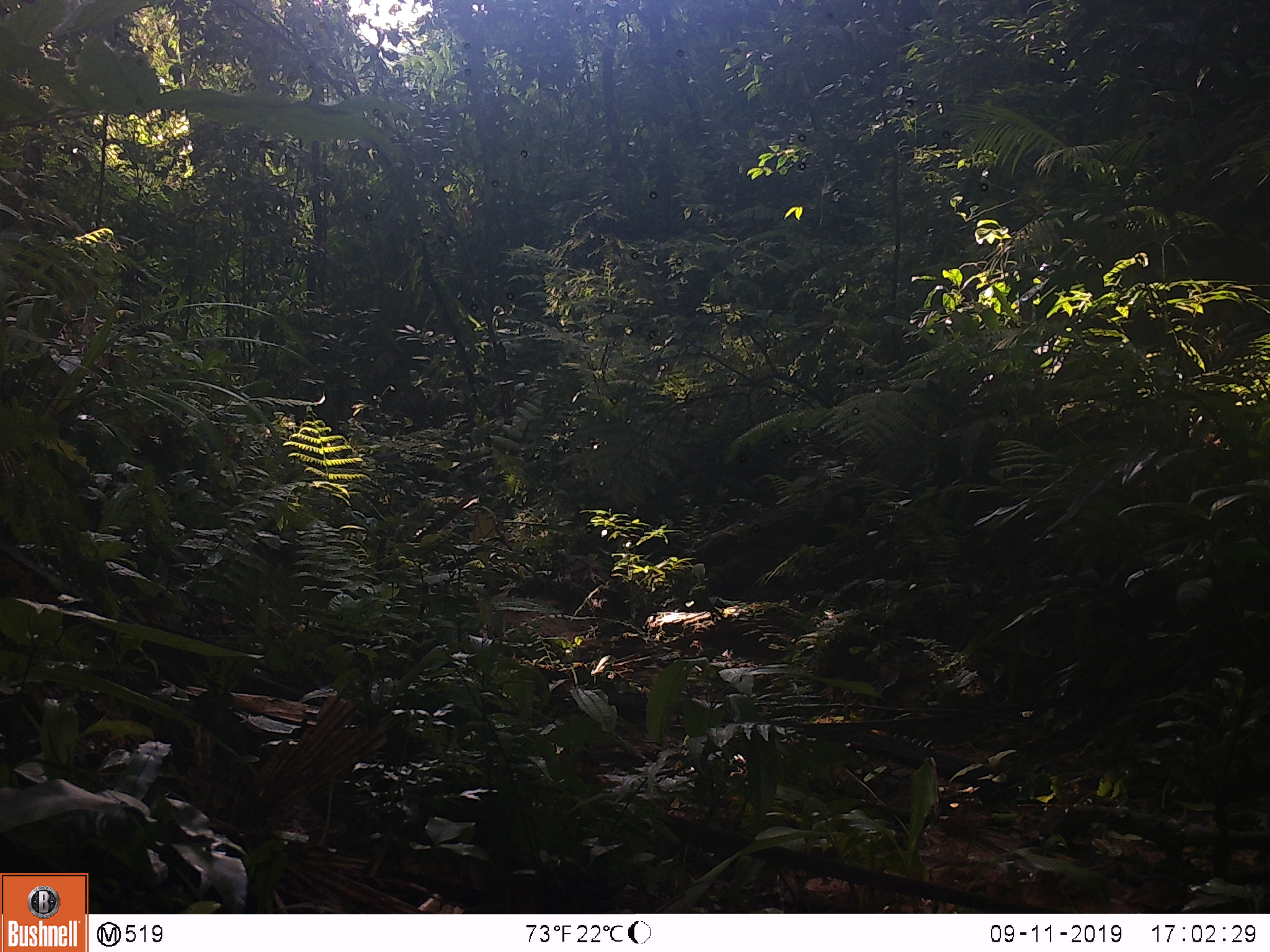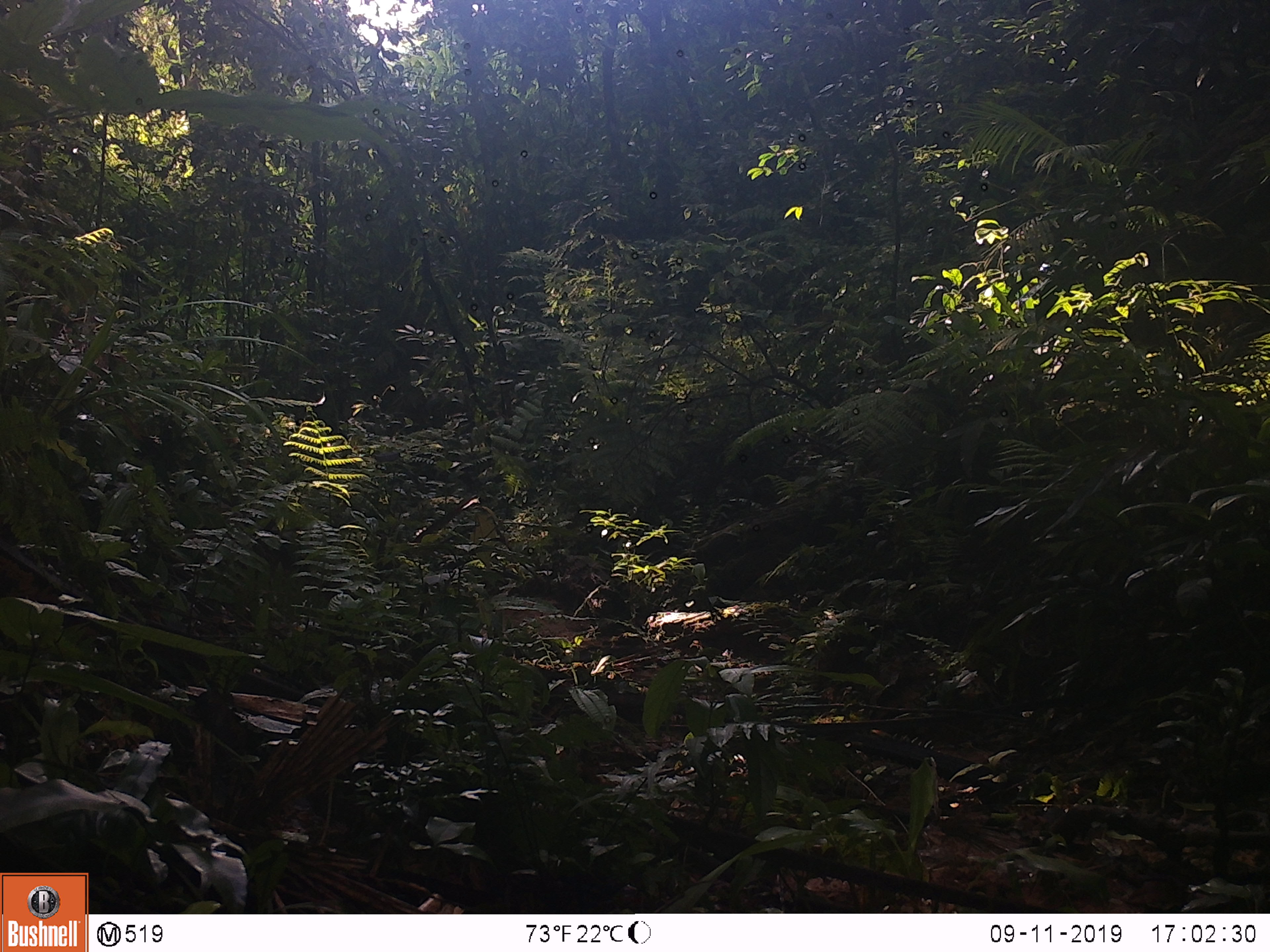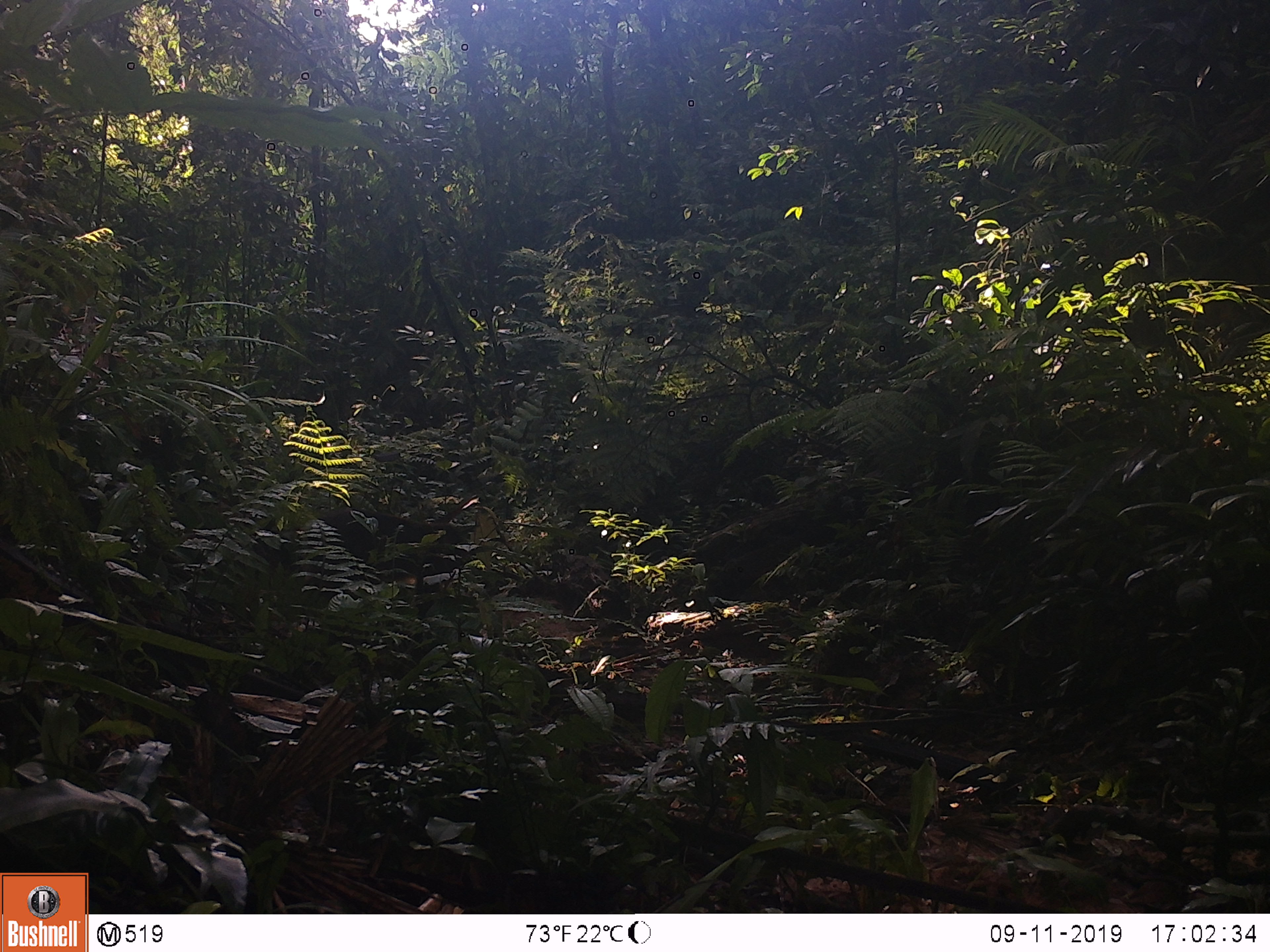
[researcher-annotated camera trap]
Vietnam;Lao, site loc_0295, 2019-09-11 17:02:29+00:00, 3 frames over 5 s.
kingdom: Animalia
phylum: Chordata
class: Mammalia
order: Primates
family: Cercopithecidae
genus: Macaca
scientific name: Macaca arctoides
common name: stump-tailed macaque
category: stump tailed macaque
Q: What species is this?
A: Stump tailed macaque (stump-tailed macaque) (Macaca arctoides).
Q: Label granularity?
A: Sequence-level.